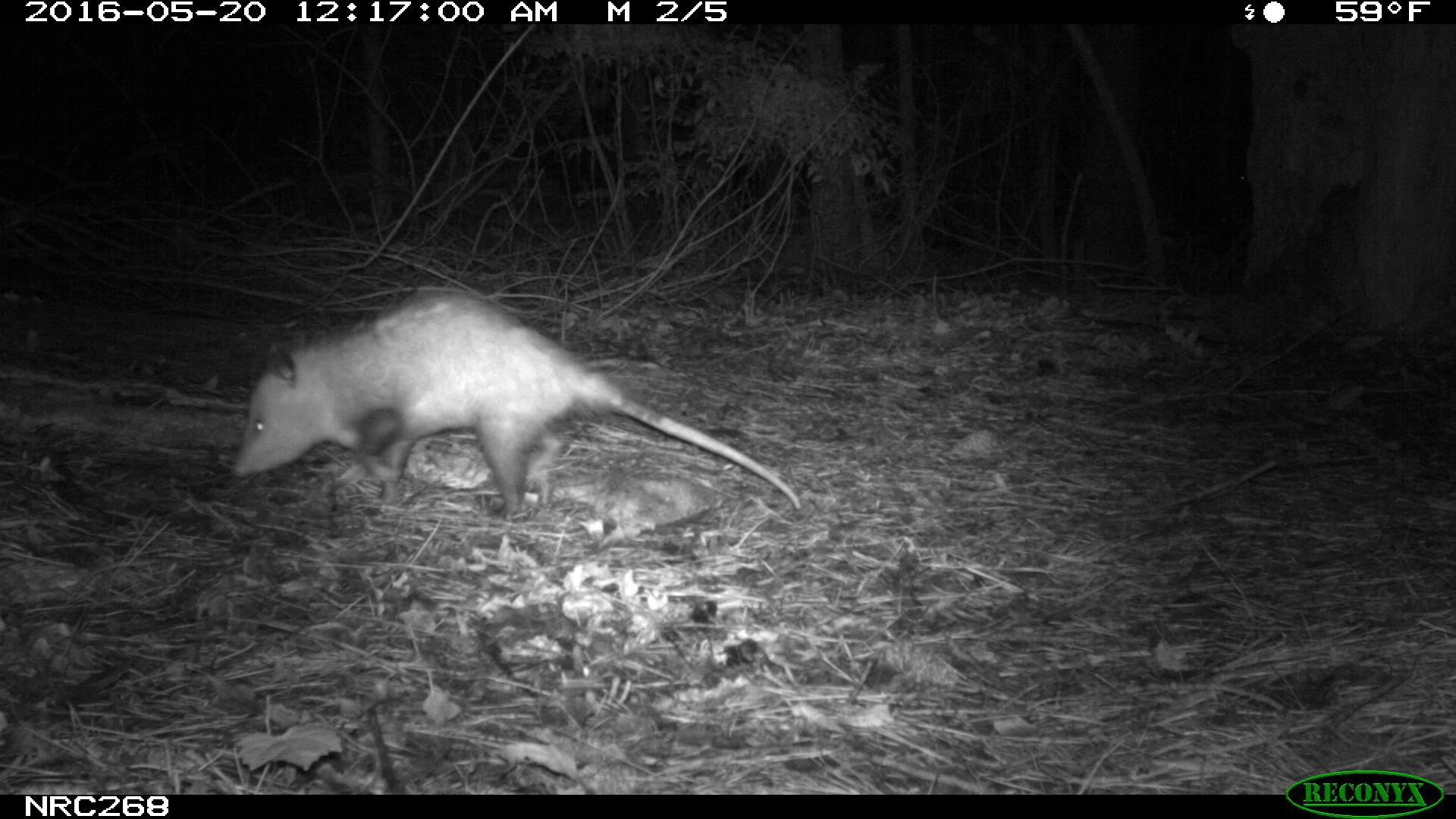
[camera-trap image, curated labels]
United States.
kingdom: Animalia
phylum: Chordata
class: Mammalia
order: Didelphimorphia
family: Didelphidae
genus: Didelphis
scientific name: Didelphis virginiana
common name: virginia opossum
Virginia Opossum (Didelphis virginiana).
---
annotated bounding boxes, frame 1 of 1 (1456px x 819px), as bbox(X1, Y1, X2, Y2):
Virginia Opossum: bbox(230, 274, 810, 522)